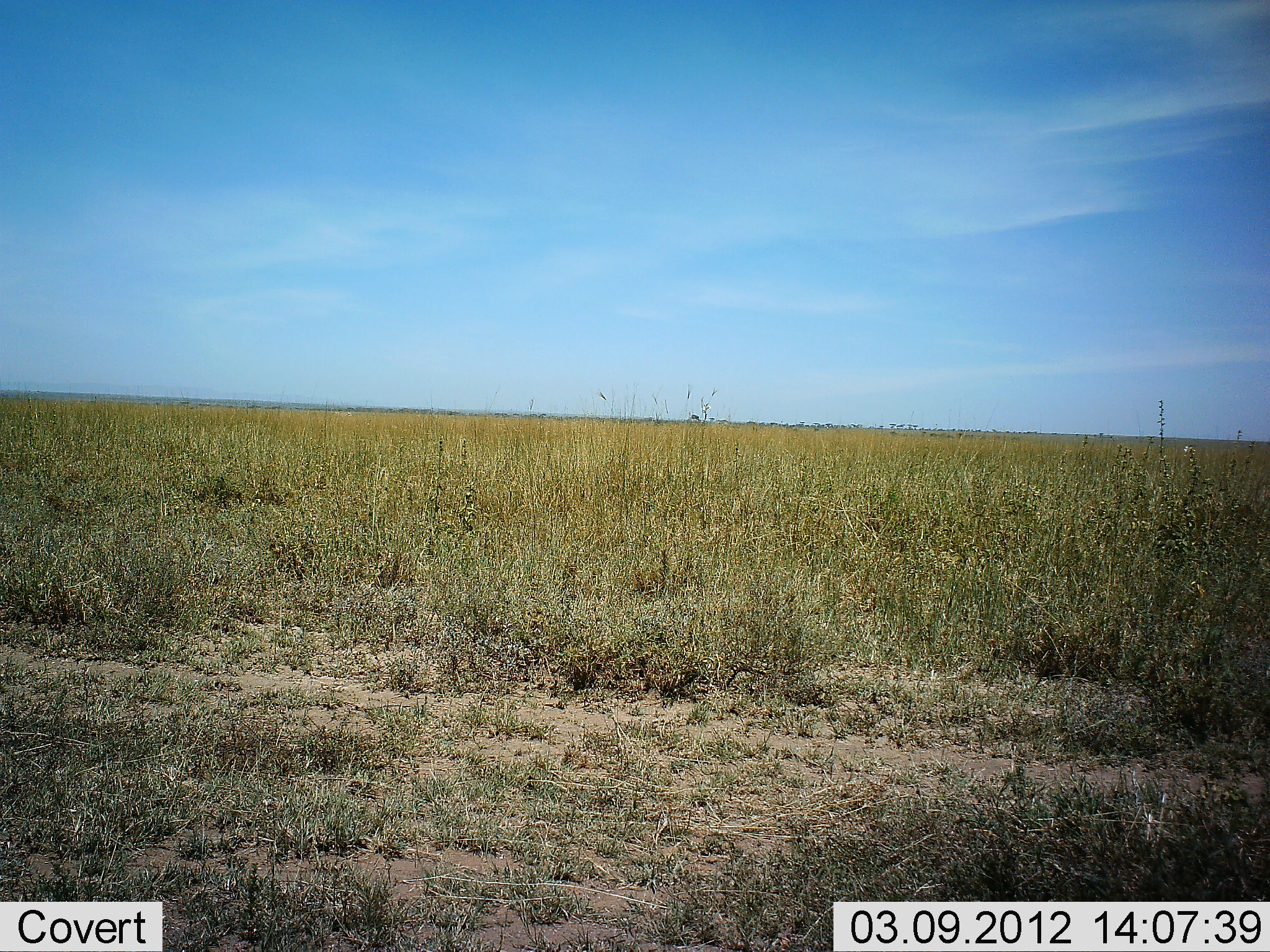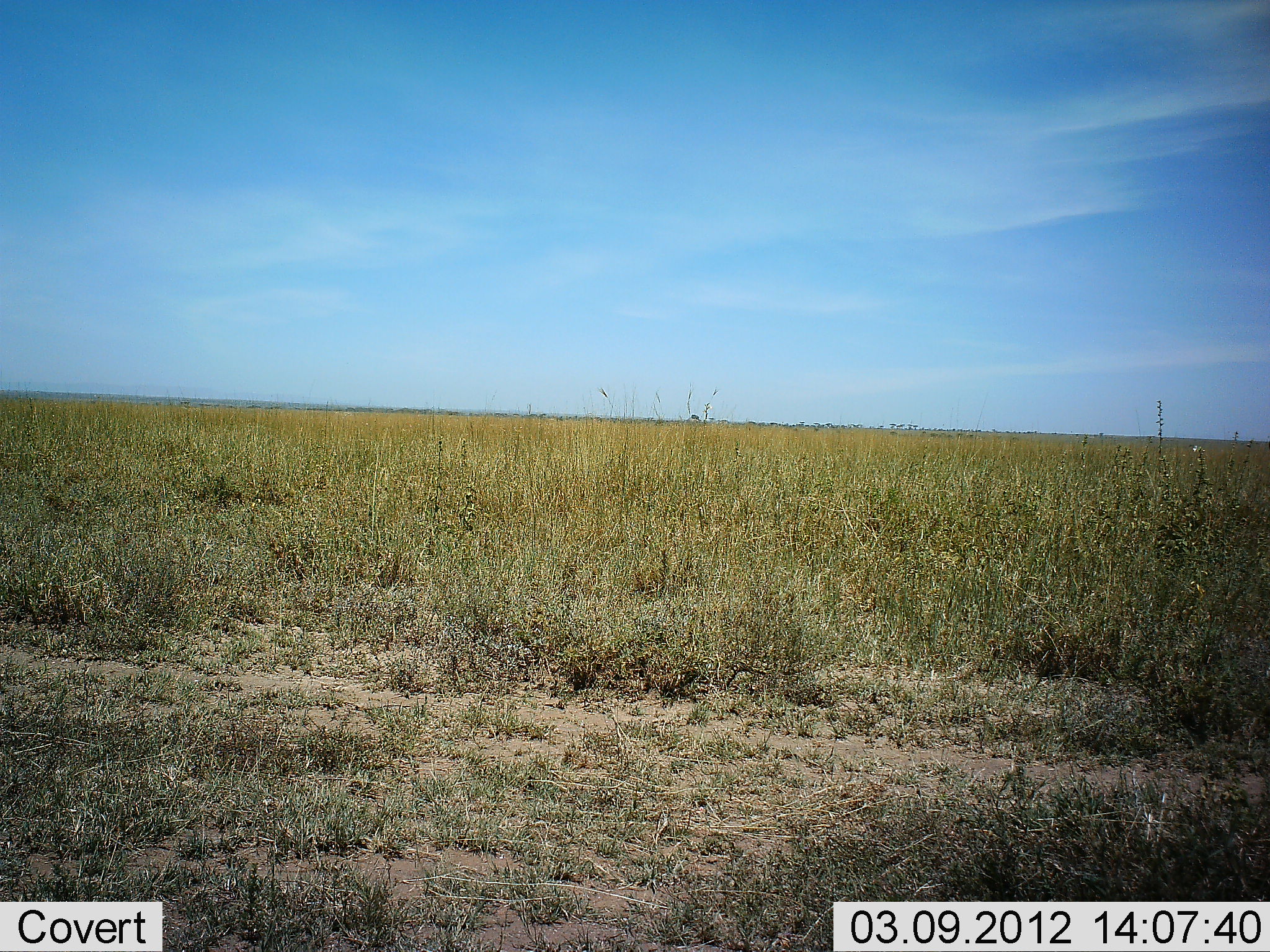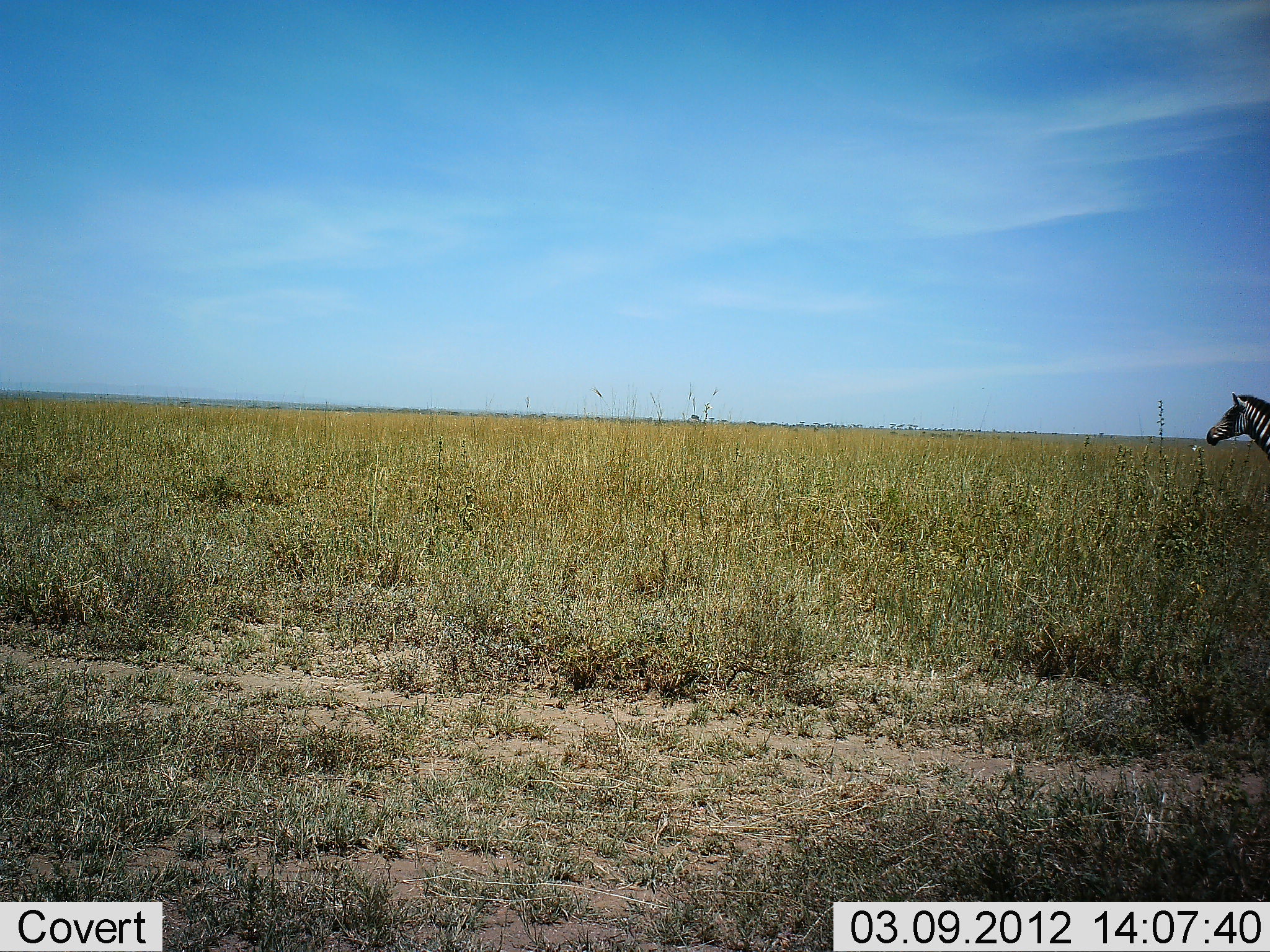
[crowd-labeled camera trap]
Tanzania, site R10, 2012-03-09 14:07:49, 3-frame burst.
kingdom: Animalia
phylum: Chordata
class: Mammalia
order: Perissodactyla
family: Equidae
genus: Equus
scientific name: Equus quagga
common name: plains zebra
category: zebra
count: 1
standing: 5%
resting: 0%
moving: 95%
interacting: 0%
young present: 0%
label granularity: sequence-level